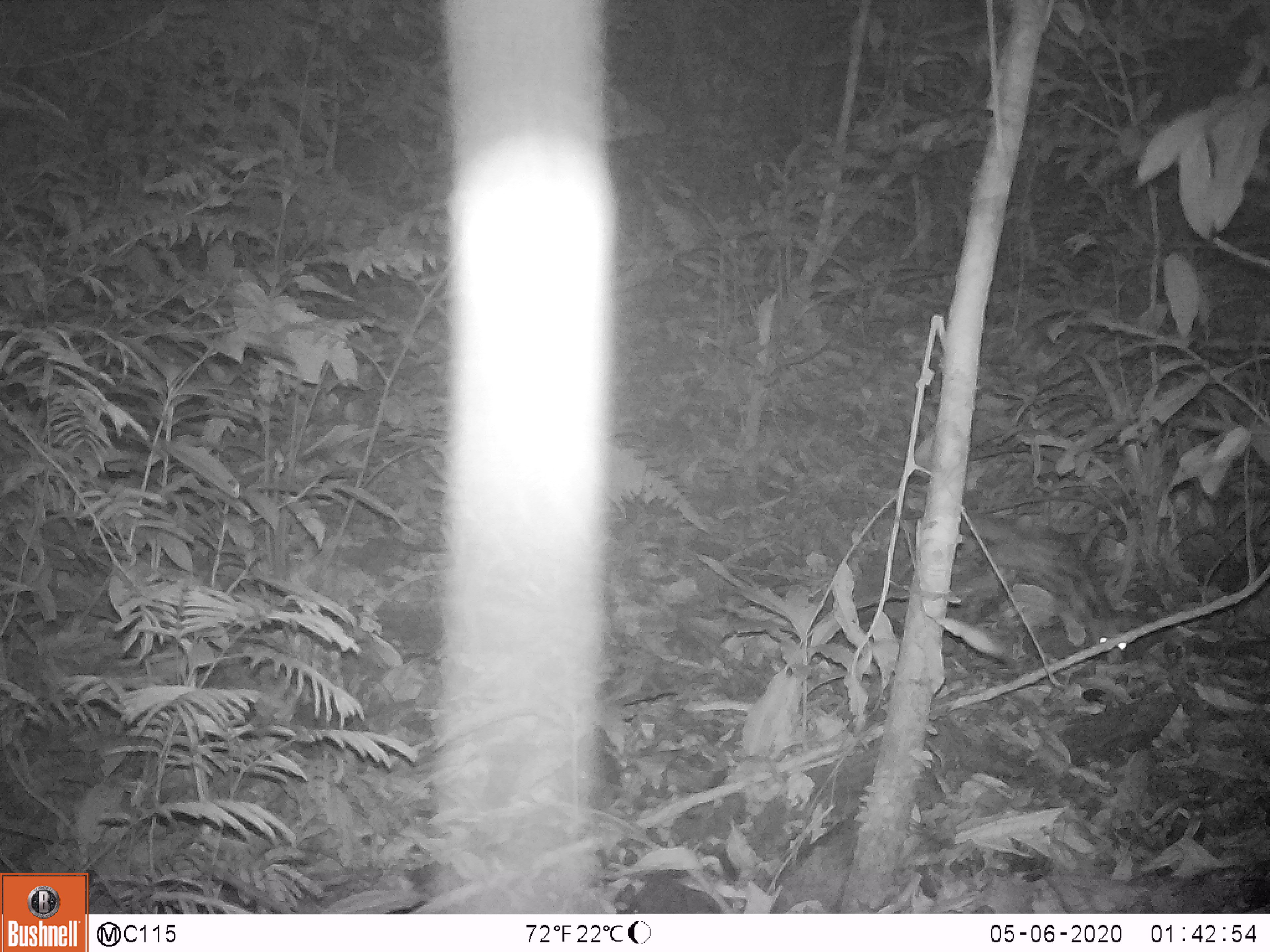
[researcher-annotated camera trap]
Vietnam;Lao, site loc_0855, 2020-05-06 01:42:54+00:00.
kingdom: Animalia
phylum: Chordata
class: Mammalia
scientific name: Mammalia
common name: mammal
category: unidentified small mammal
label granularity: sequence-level